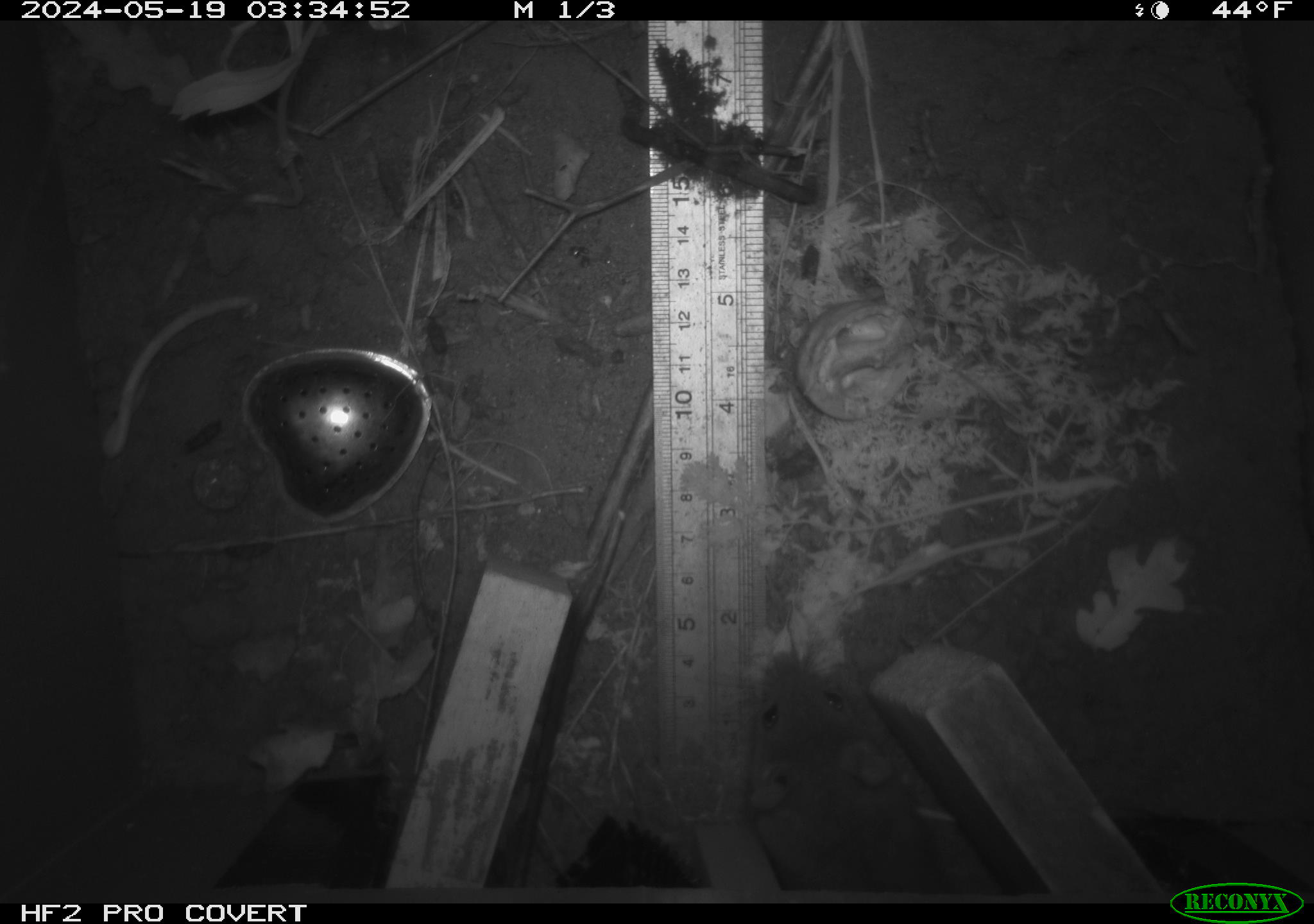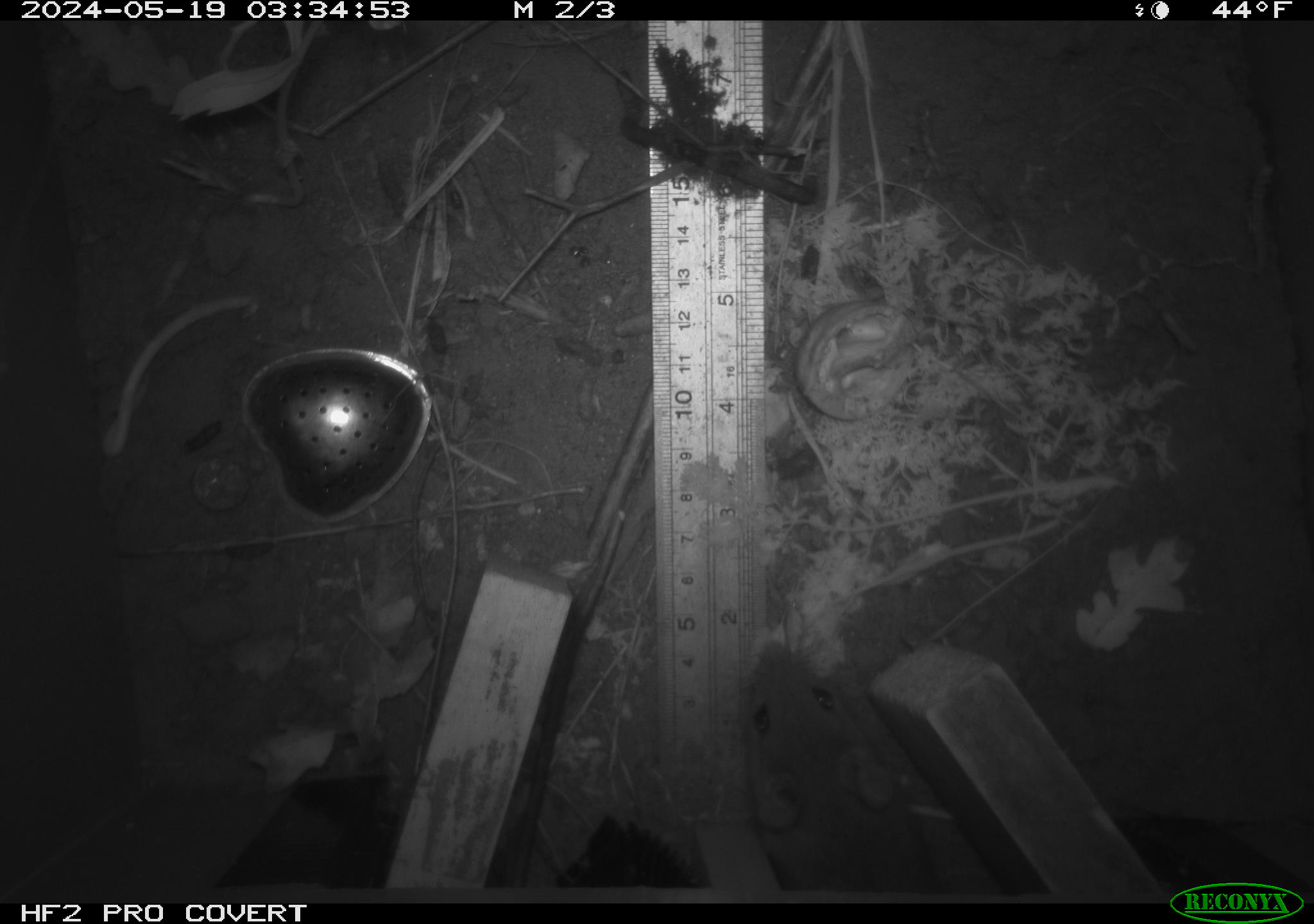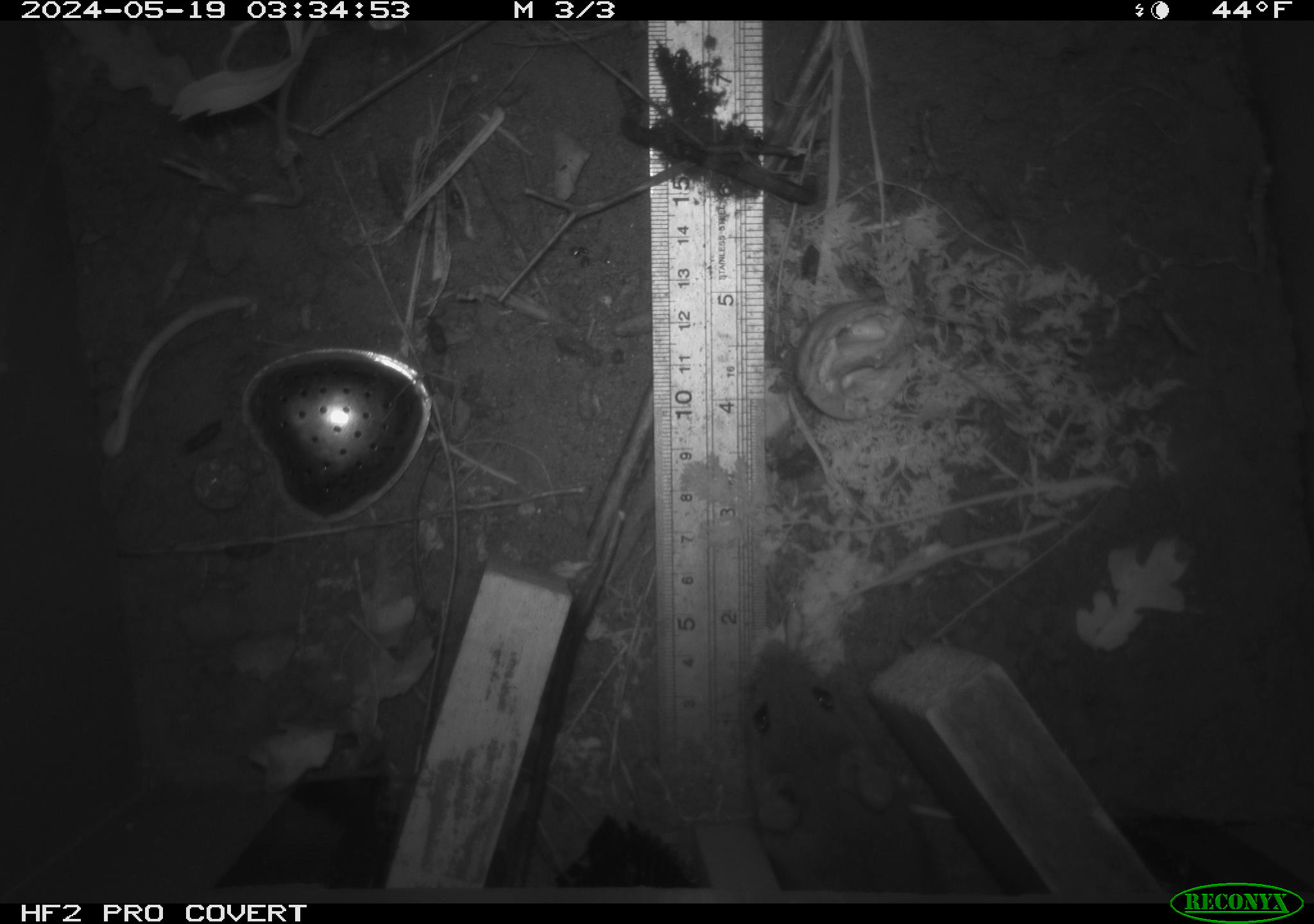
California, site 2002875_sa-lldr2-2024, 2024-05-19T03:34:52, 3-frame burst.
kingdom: Animalia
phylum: Chordata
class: Mammalia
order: Rodentia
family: Muridae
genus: Rattus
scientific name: Rattus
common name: rat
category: rattus species